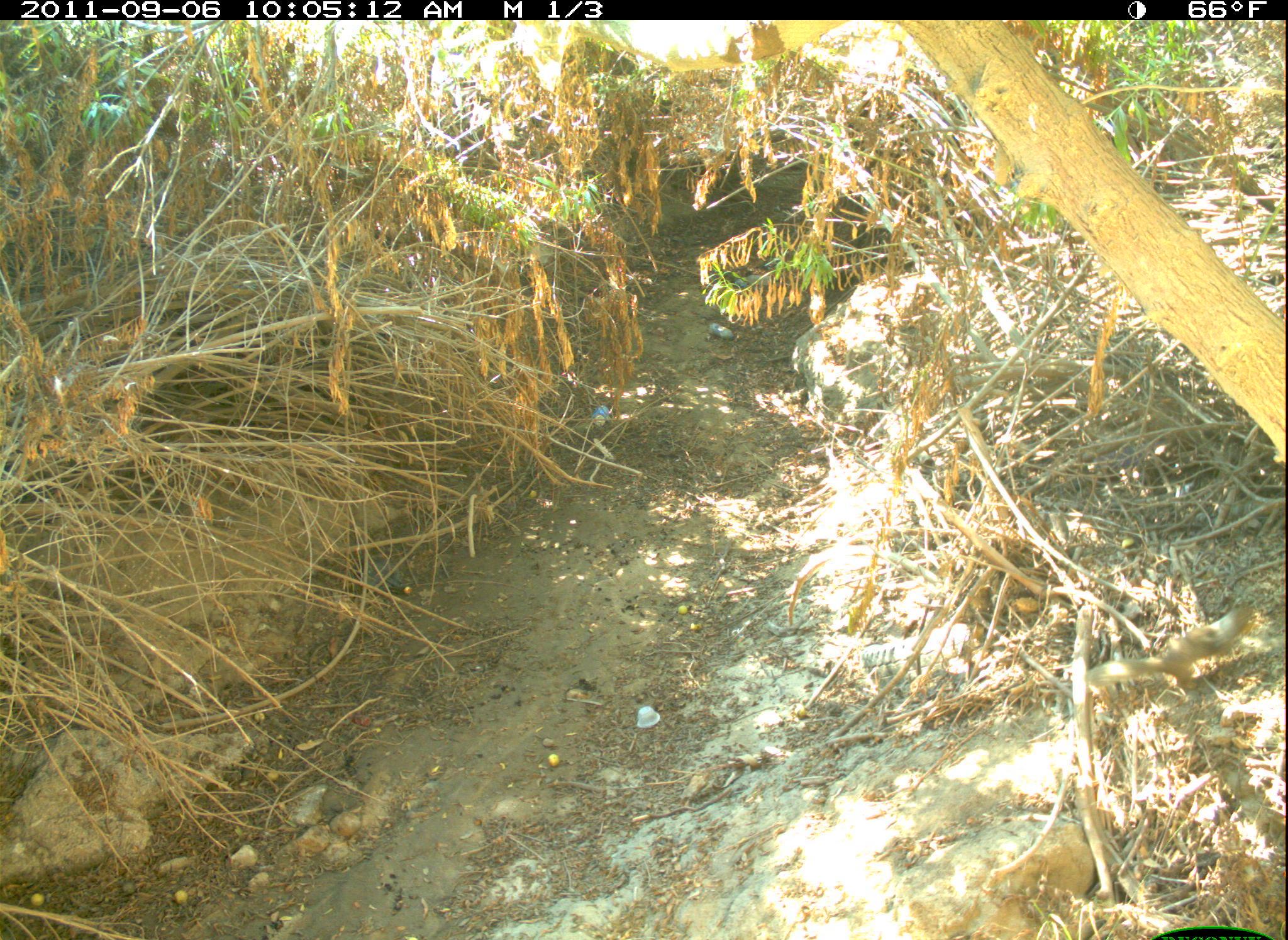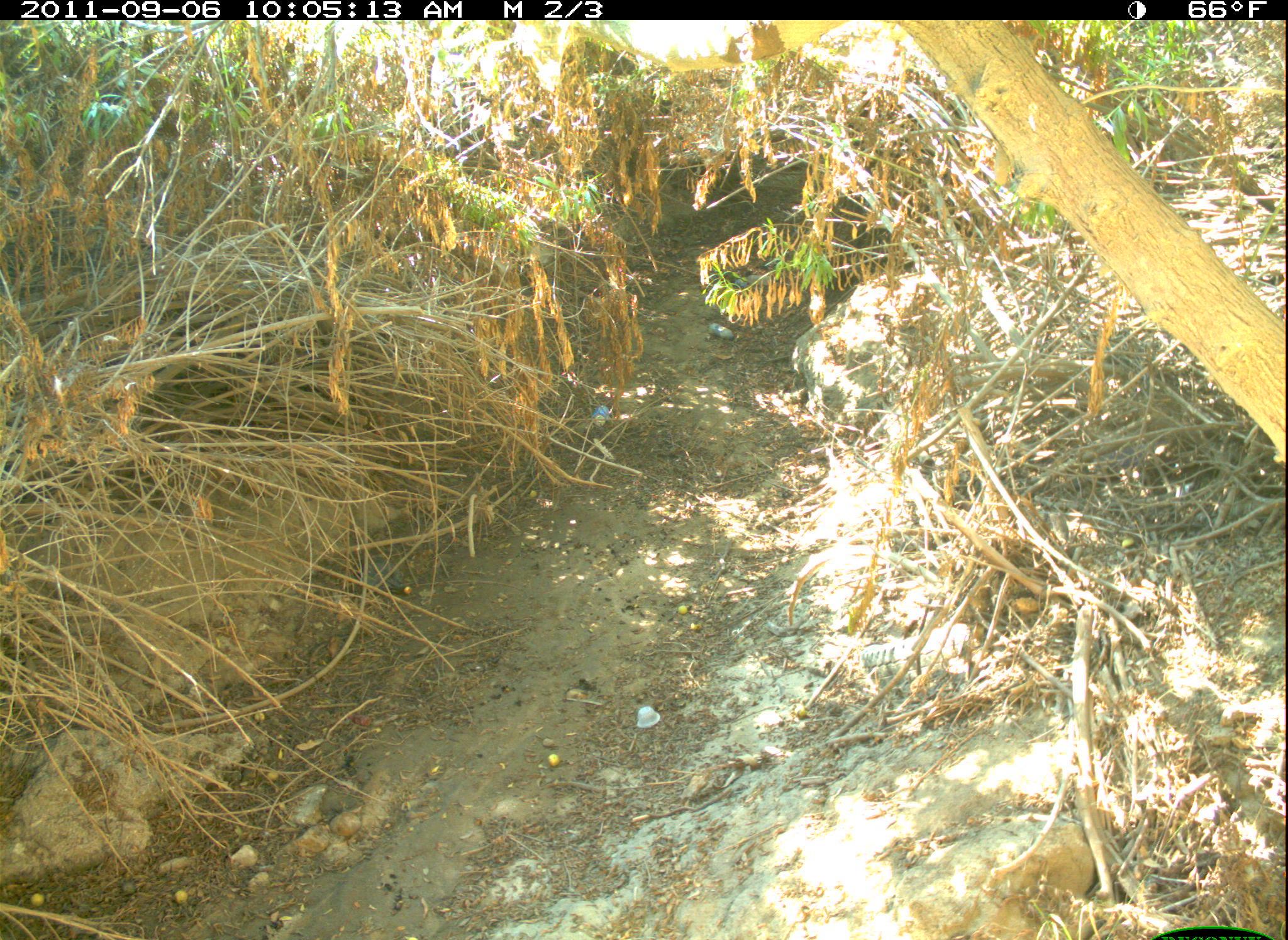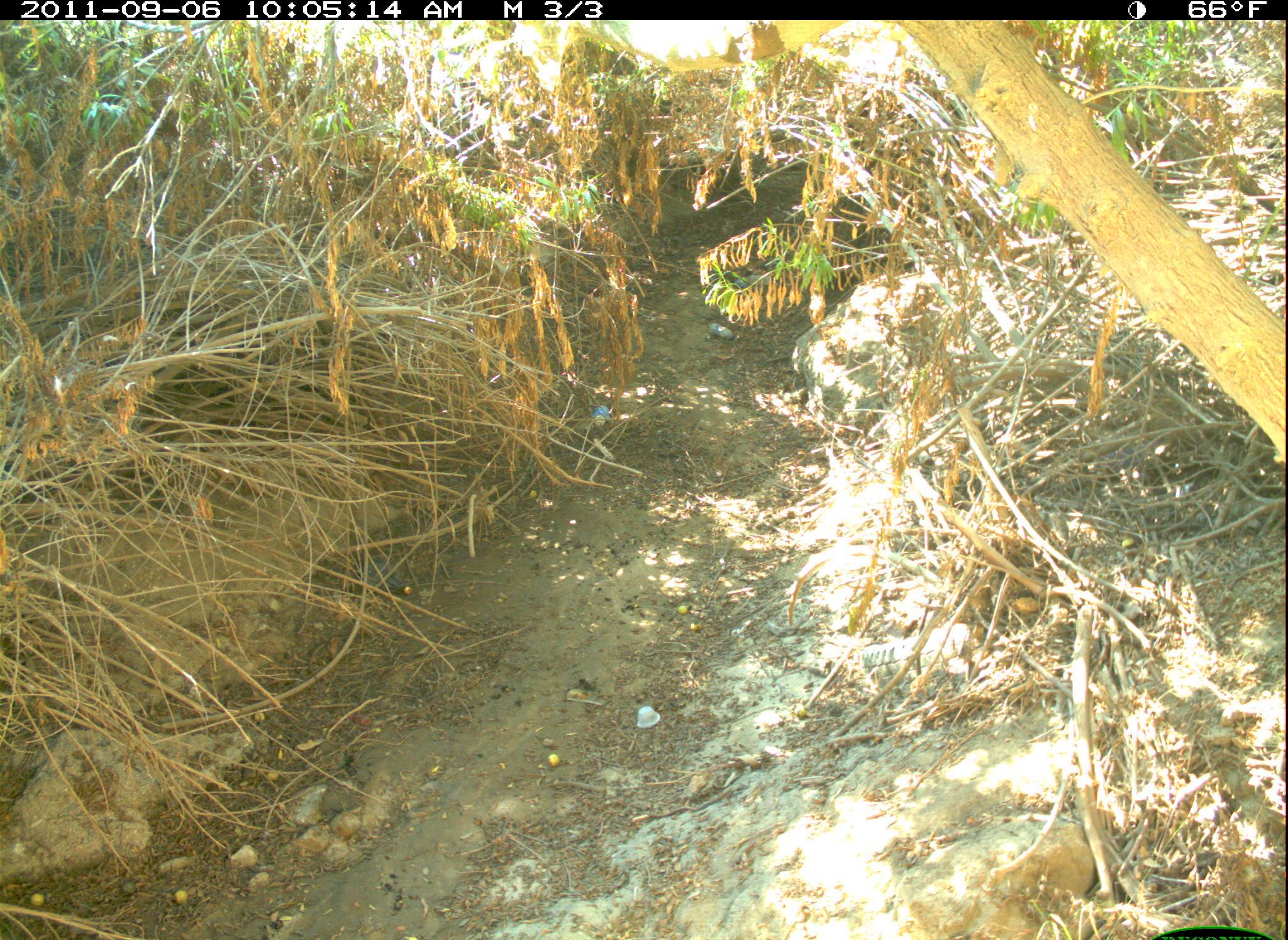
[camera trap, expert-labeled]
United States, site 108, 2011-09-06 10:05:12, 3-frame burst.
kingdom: Animalia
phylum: Chordata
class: Mammalia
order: Rodentia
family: Sciuridae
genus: Sciurus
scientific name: Sciurus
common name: squirrel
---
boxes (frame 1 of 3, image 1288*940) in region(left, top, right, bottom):
squirrel: region(1080, 599, 1263, 704)